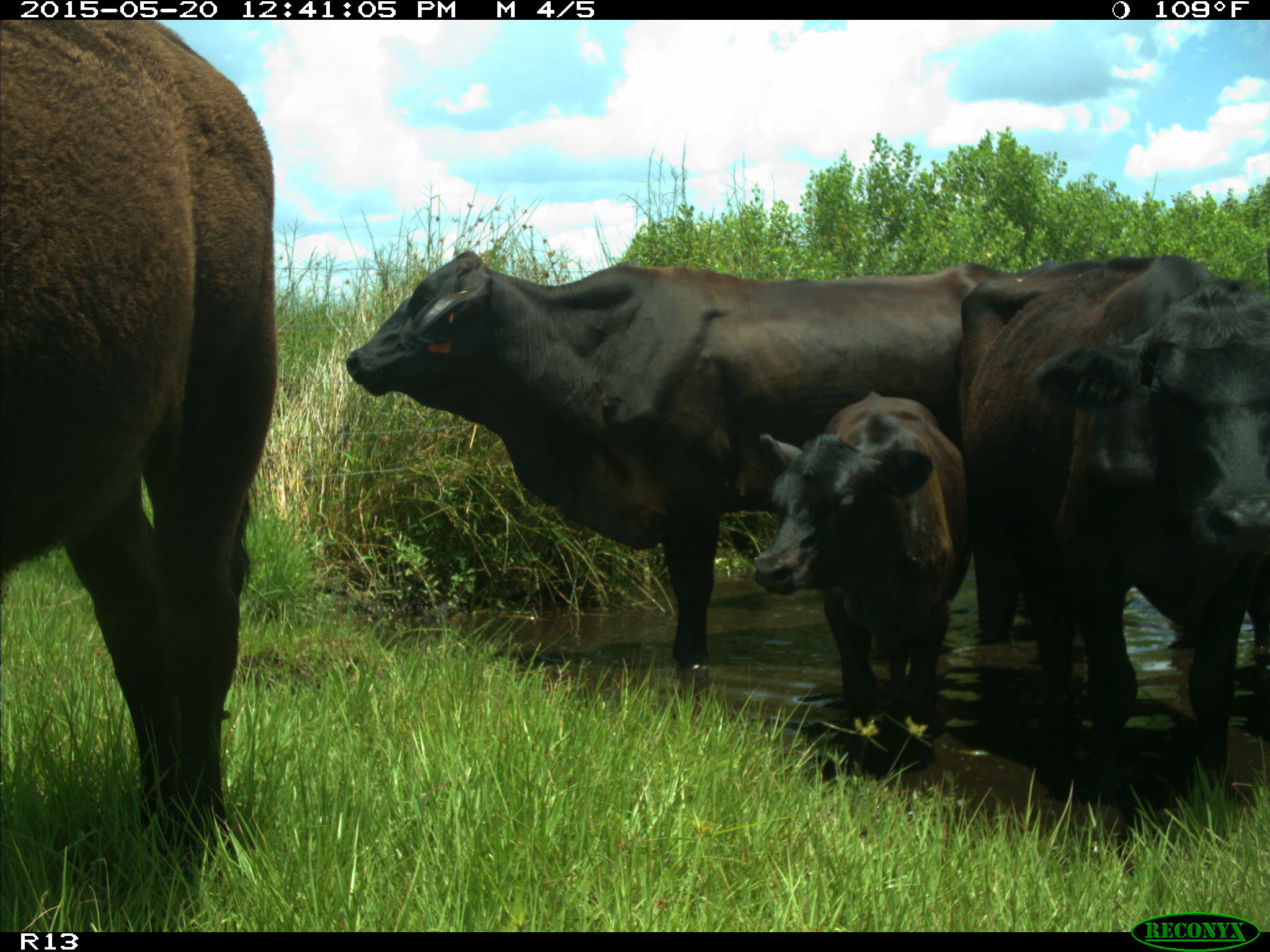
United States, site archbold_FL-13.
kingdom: Animalia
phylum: Chordata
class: Mammalia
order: Artiodactyla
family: Bovidae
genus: Bos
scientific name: Bos taurus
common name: domestic cow